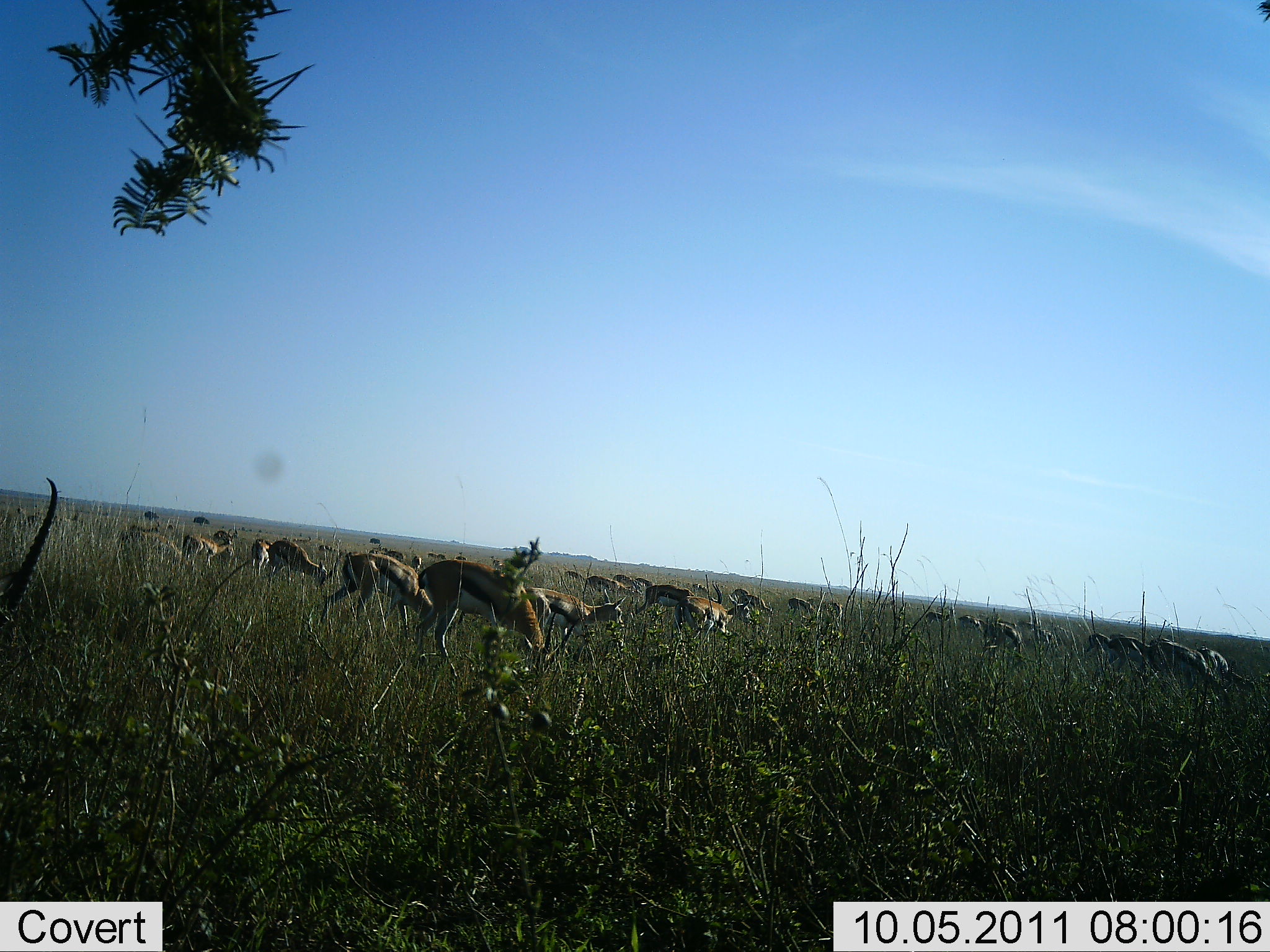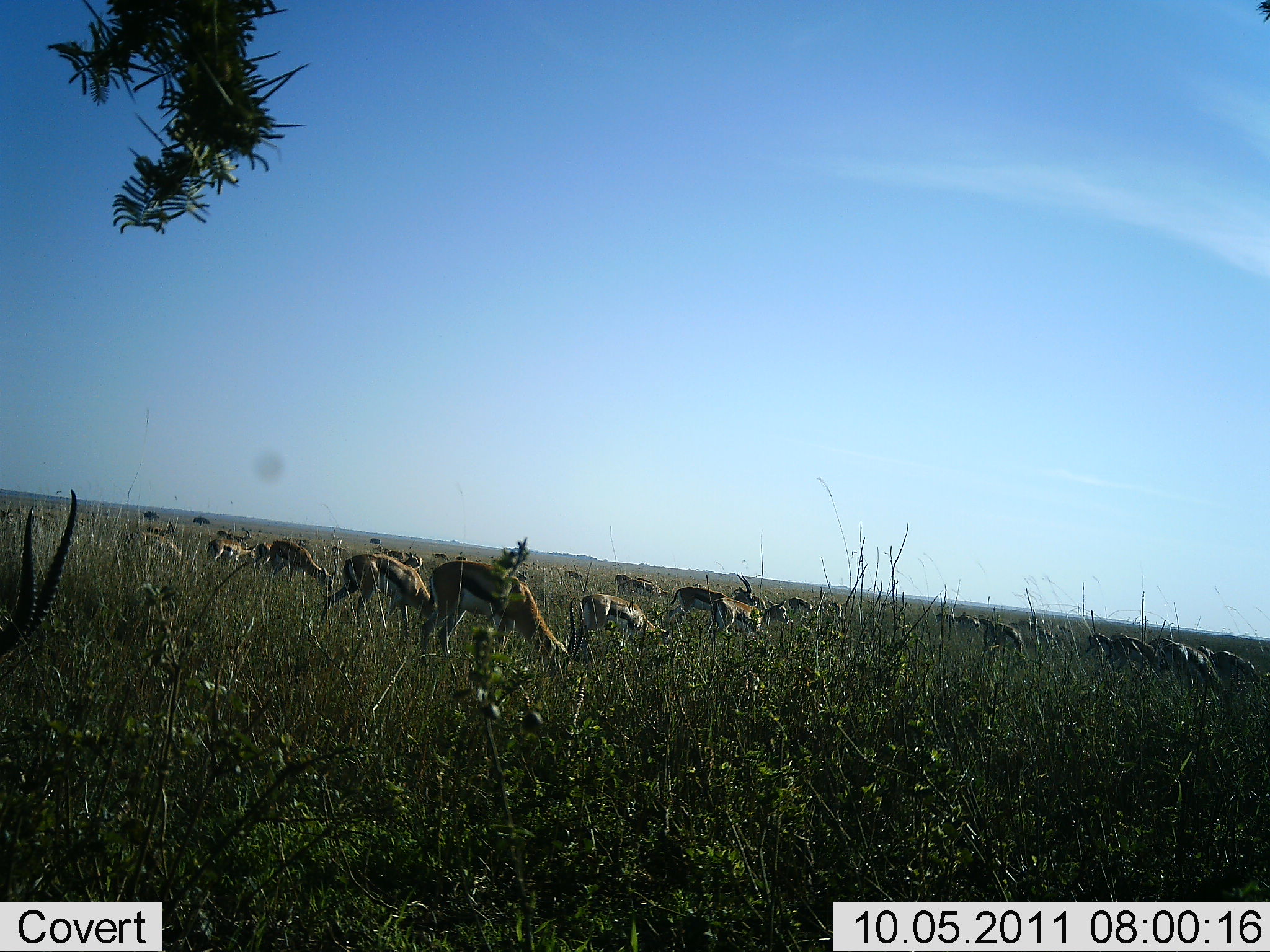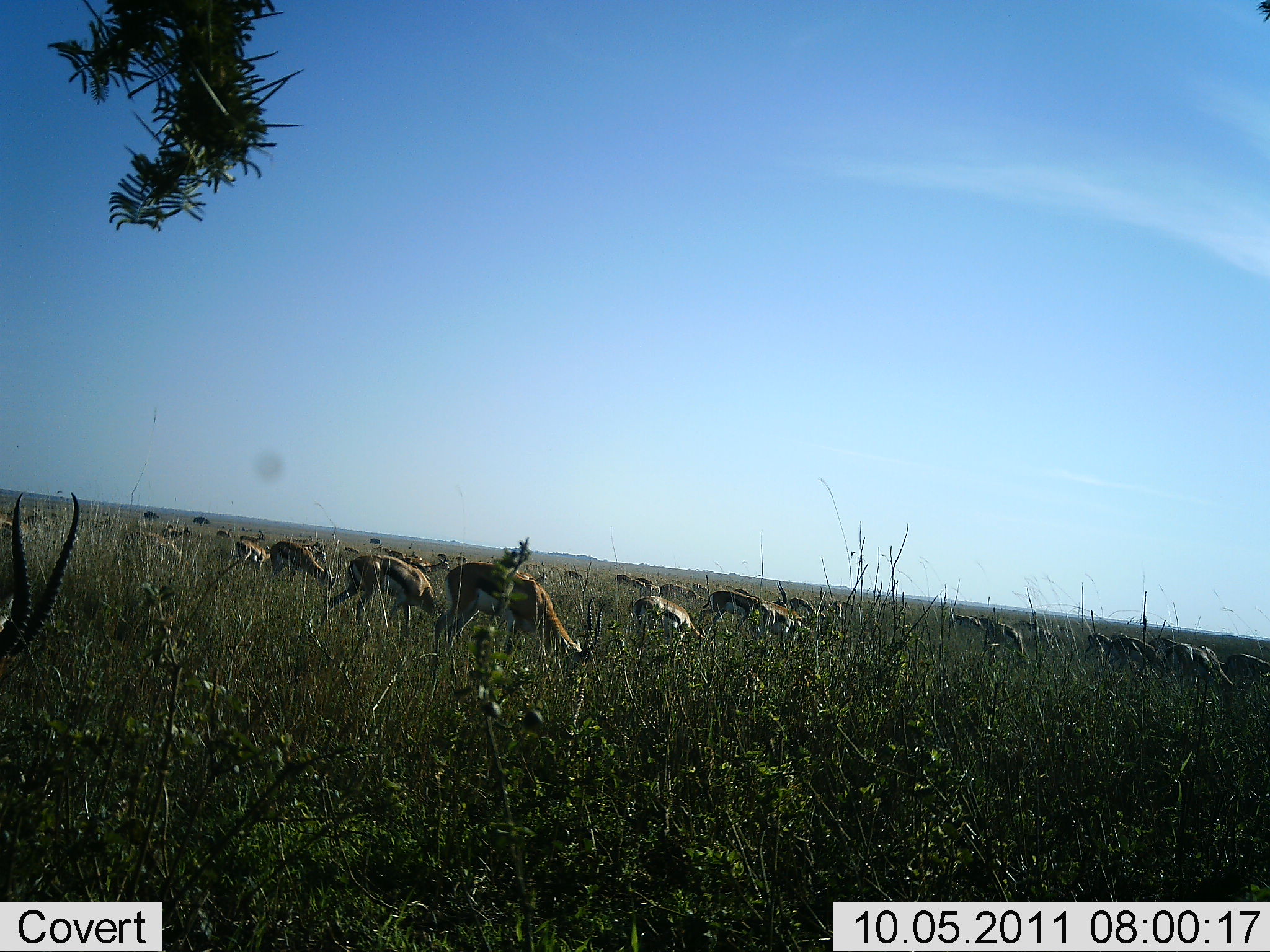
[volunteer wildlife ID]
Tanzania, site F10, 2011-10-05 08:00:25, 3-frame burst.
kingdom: Animalia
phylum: Chordata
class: Mammalia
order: Artiodactyla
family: Bovidae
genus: Eudorcas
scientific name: Eudorcas thomsonii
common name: thomson's gazelle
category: gazellethomsons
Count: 11-50.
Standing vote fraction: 43%.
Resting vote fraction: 0%.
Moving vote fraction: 43%.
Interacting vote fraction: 0%.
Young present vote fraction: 0%.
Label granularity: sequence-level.